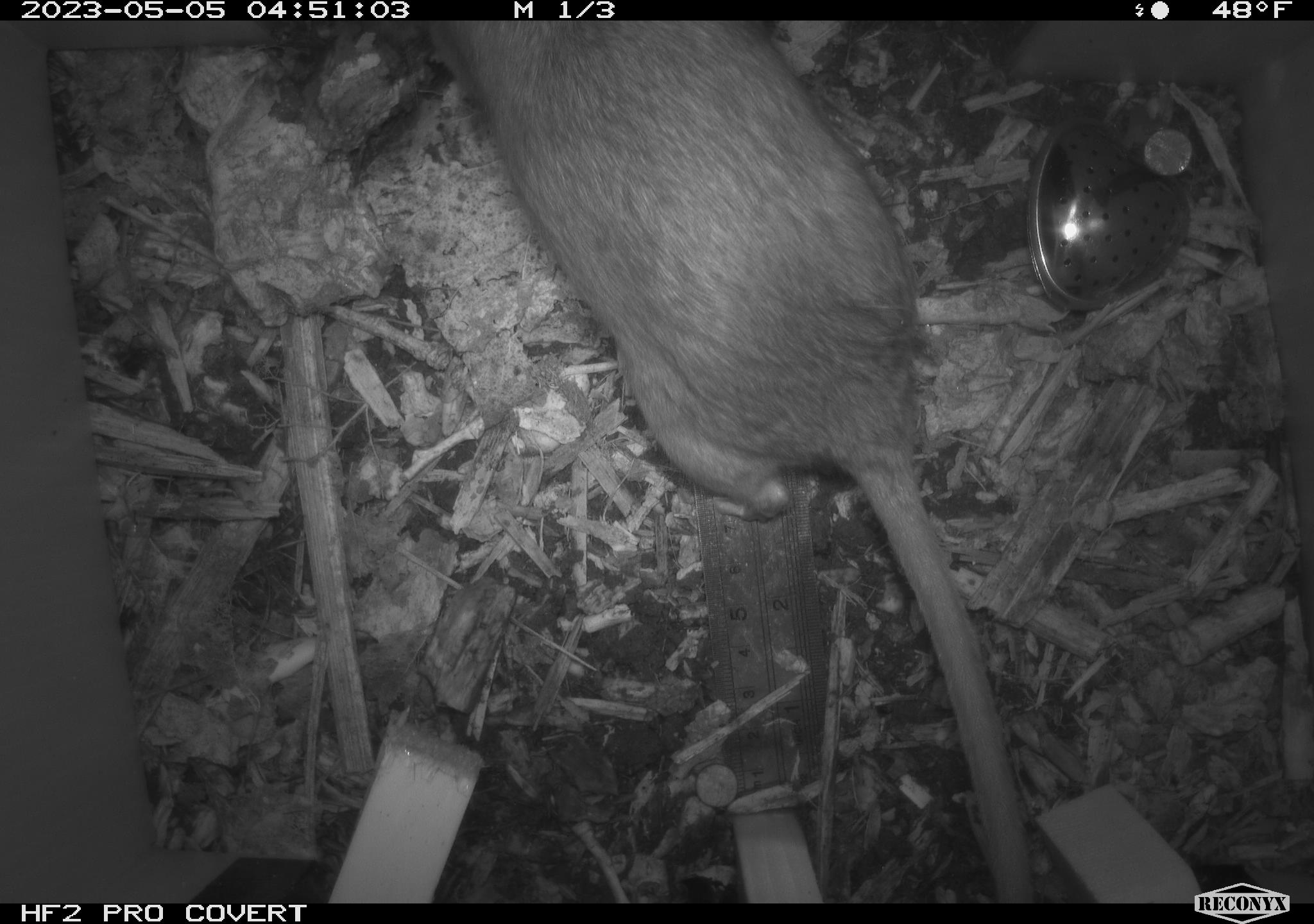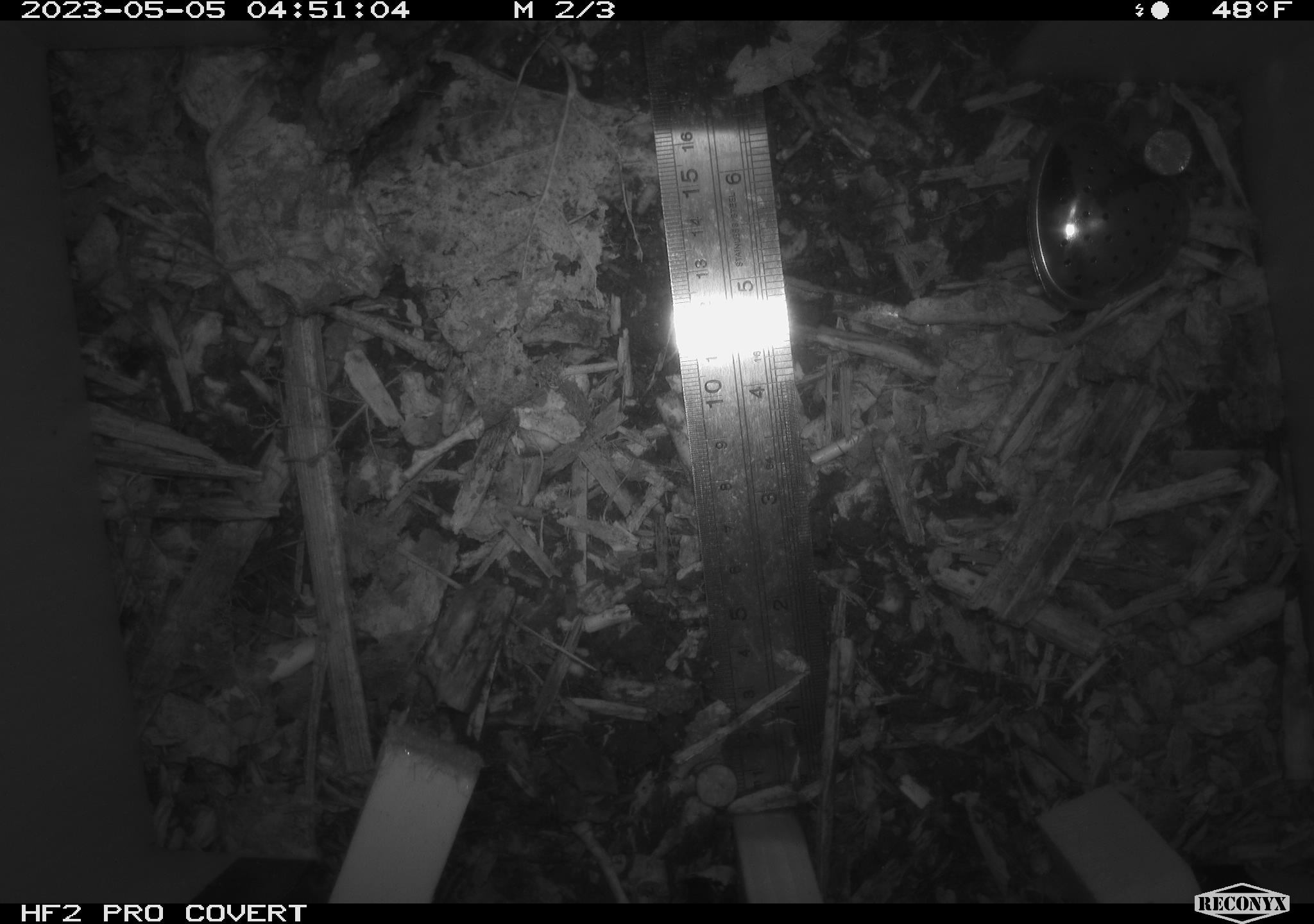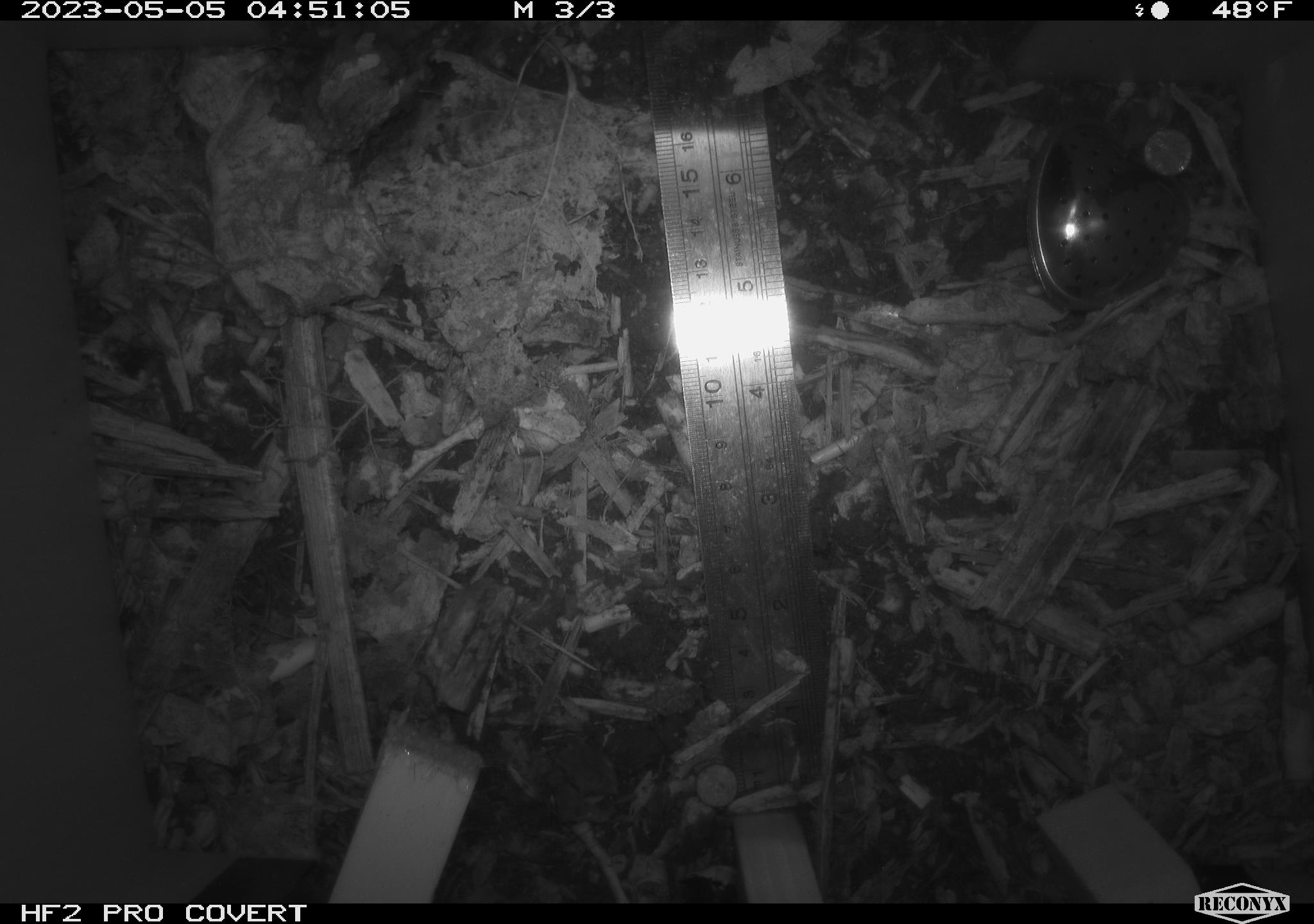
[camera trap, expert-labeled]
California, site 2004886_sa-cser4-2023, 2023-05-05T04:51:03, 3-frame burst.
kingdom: Animalia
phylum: Chordata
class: Mammalia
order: Rodentia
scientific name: Rodentia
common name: mouse species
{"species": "mouse species (Rodentia)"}